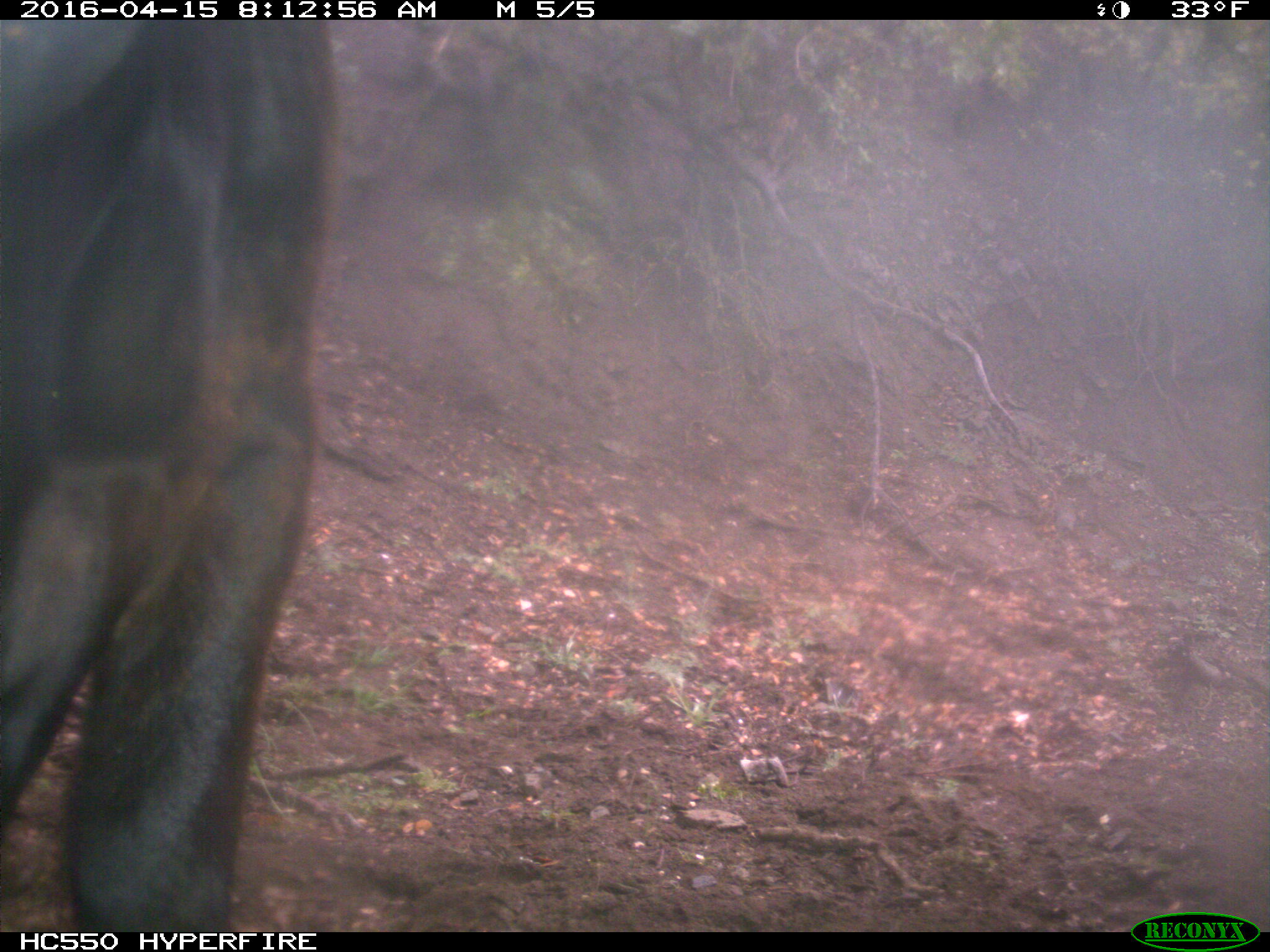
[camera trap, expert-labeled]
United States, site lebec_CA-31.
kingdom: Animalia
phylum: Chordata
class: Mammalia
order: Artiodactyla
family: Bovidae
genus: Bos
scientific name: Bos taurus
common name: domestic cow